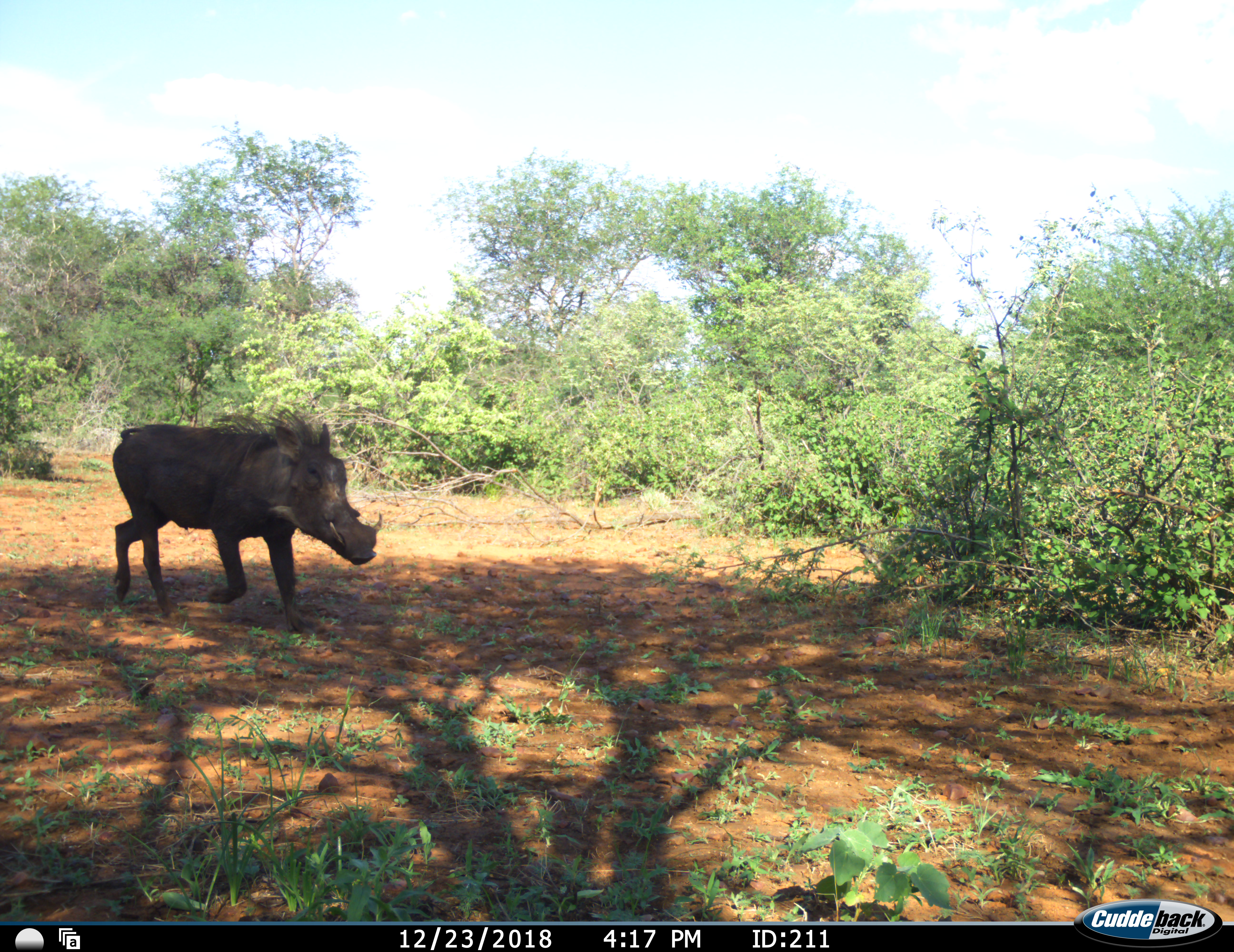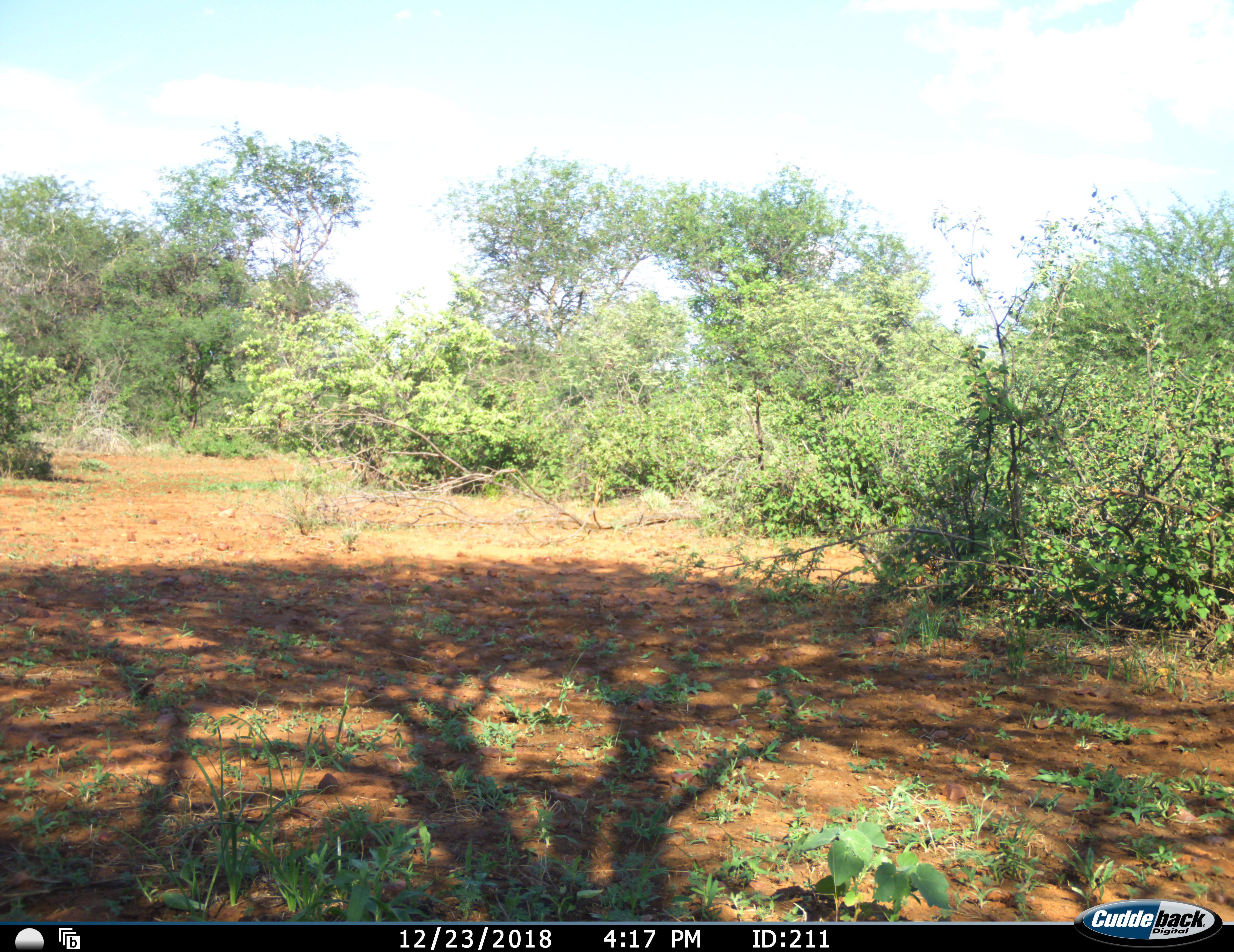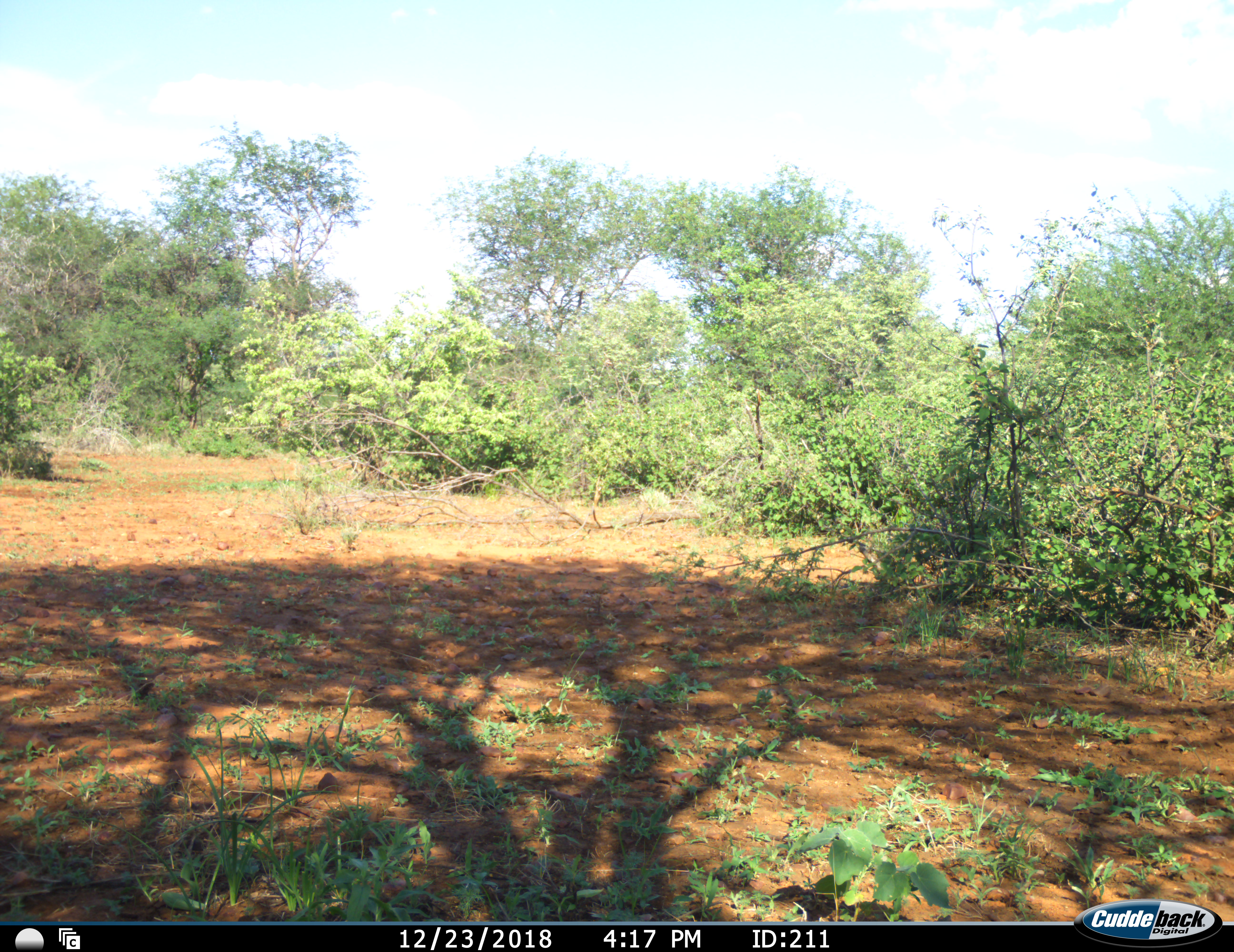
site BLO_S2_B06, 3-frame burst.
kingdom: Animalia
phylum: Chordata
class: Mammalia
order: Artiodactyla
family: Suidae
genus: Phacochoerus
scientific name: Phacochoerus africanus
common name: warthog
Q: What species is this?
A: Warthog (Phacochoerus africanus).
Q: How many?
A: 1.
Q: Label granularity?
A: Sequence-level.